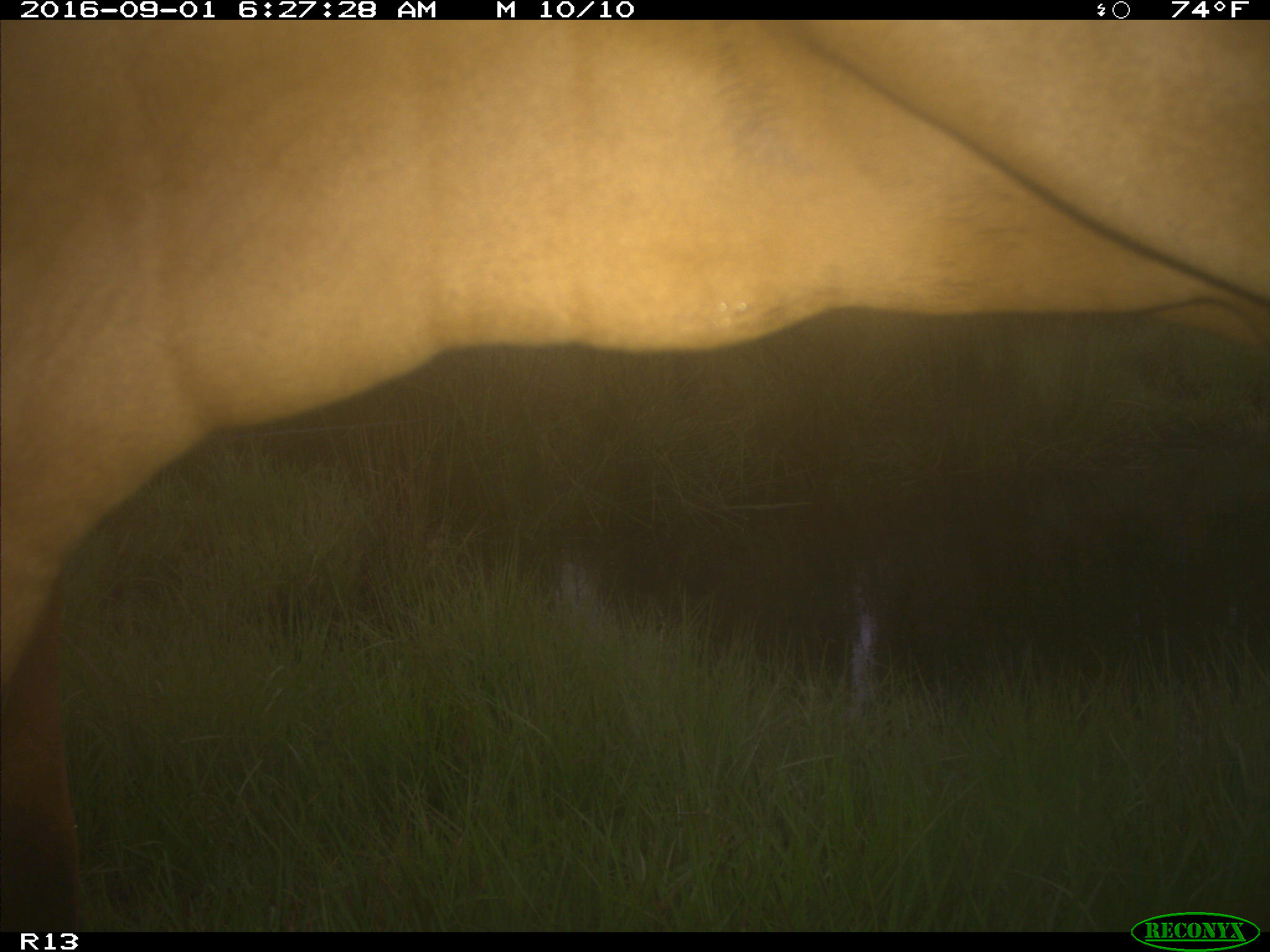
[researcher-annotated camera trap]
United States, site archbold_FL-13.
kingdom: Animalia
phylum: Chordata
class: Mammalia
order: Artiodactyla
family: Bovidae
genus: Bos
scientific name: Bos taurus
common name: domestic cow